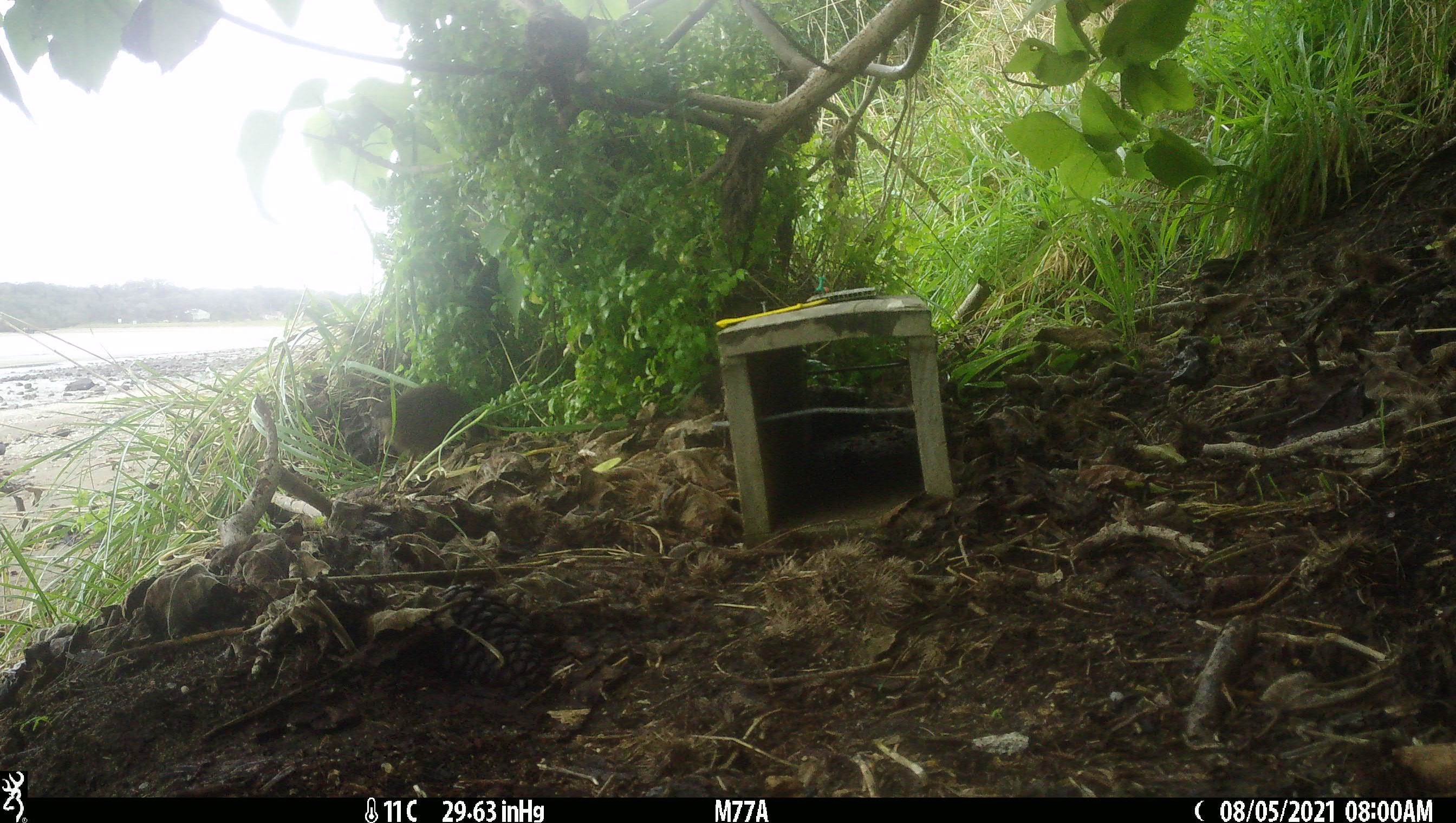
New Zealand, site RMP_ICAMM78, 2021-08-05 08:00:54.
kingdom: Animalia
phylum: Chordata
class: Aves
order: Galliformes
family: Phasianidae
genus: Synoicus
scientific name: Synoicus ypsilophorus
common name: brown quail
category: quail brown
Quail brown (brown quail) (Synoicus ypsilophorus).